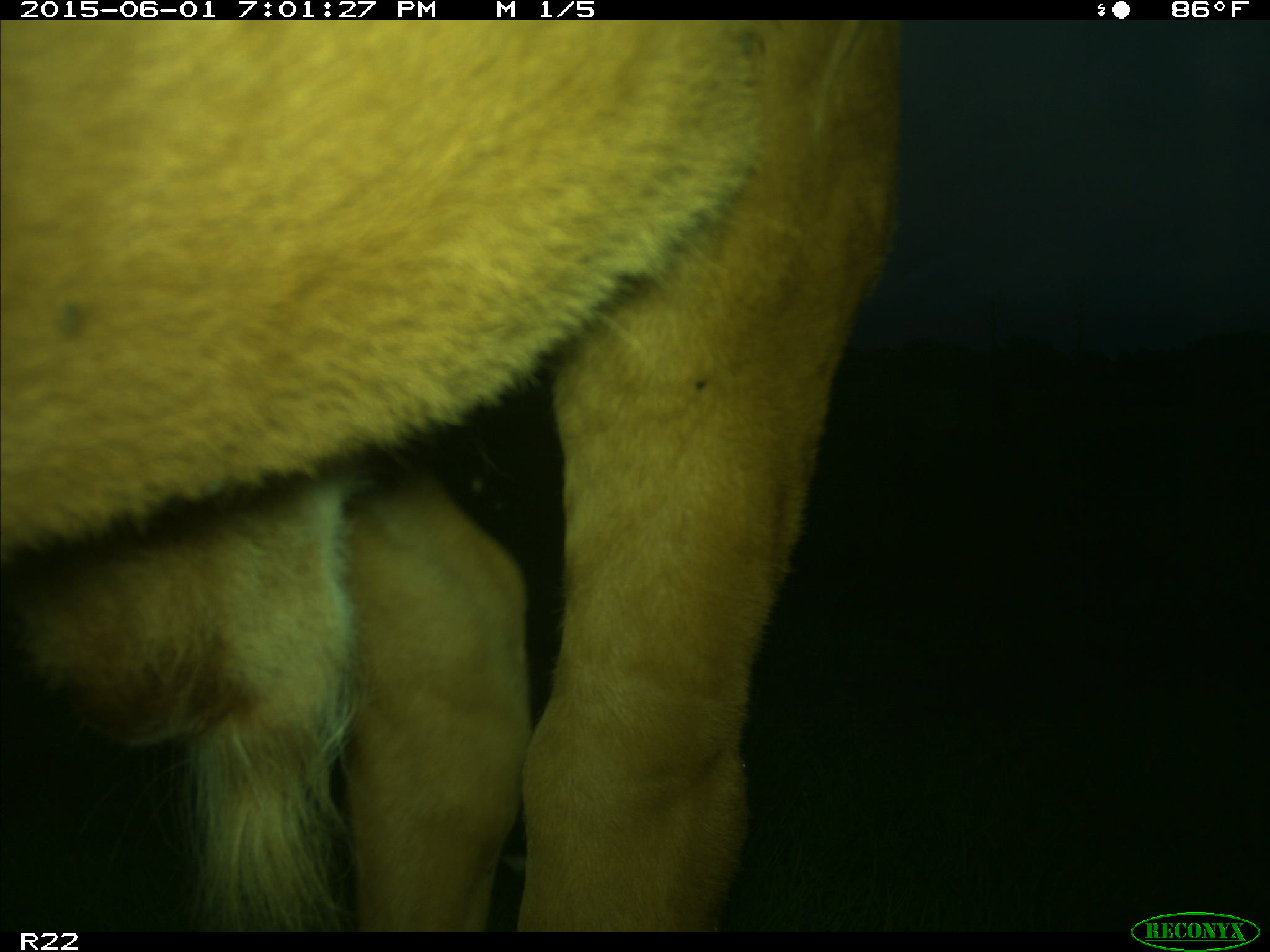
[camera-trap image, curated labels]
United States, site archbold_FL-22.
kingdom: Animalia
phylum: Chordata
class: Mammalia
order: Artiodactyla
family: Bovidae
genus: Bos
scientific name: Bos taurus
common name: domestic cow